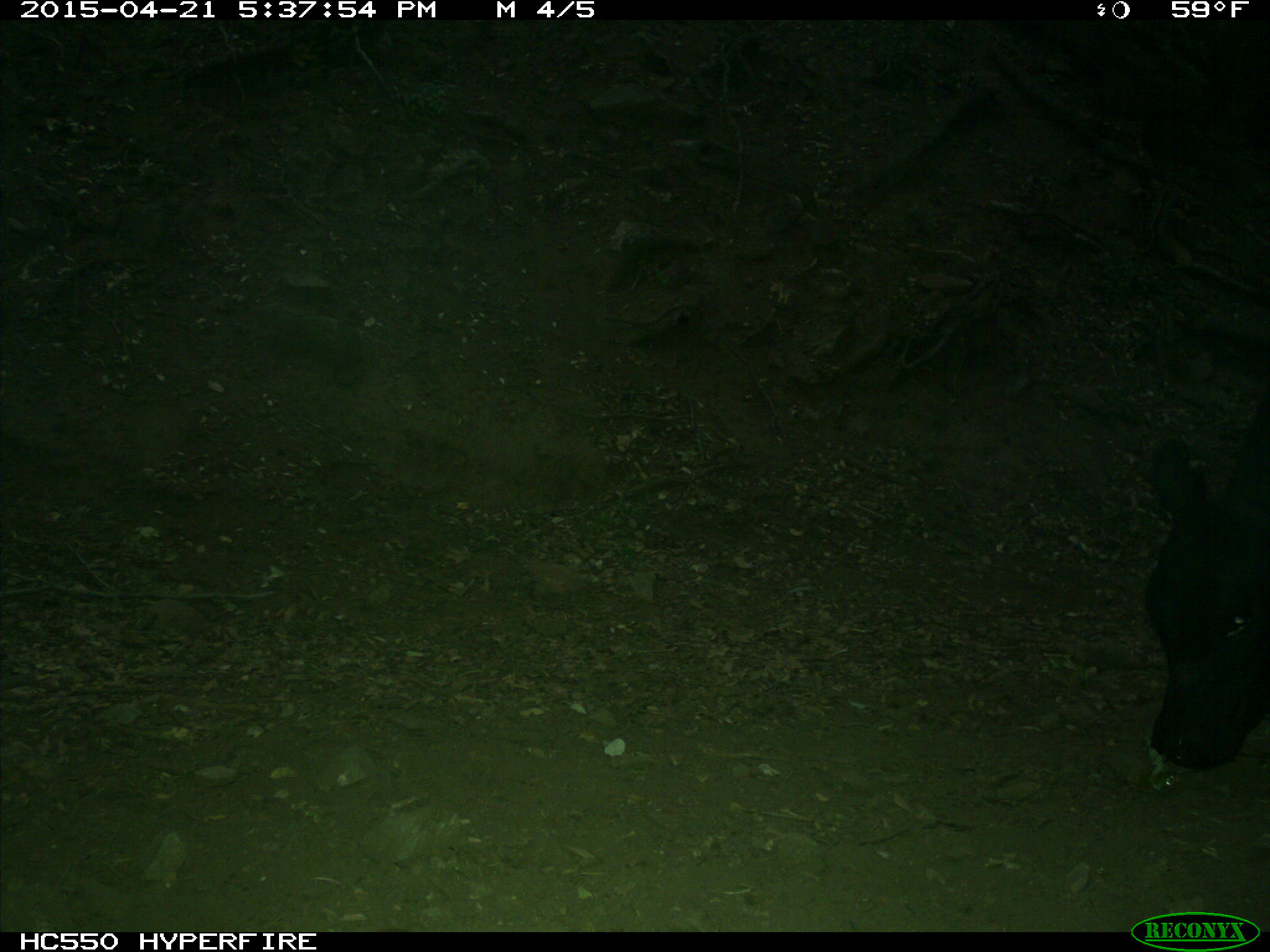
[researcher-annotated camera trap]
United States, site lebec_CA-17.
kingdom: Animalia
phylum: Chordata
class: Mammalia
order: Artiodactyla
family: Bovidae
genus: Bos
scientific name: Bos taurus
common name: domestic cow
Bos taurus (domestic cow).